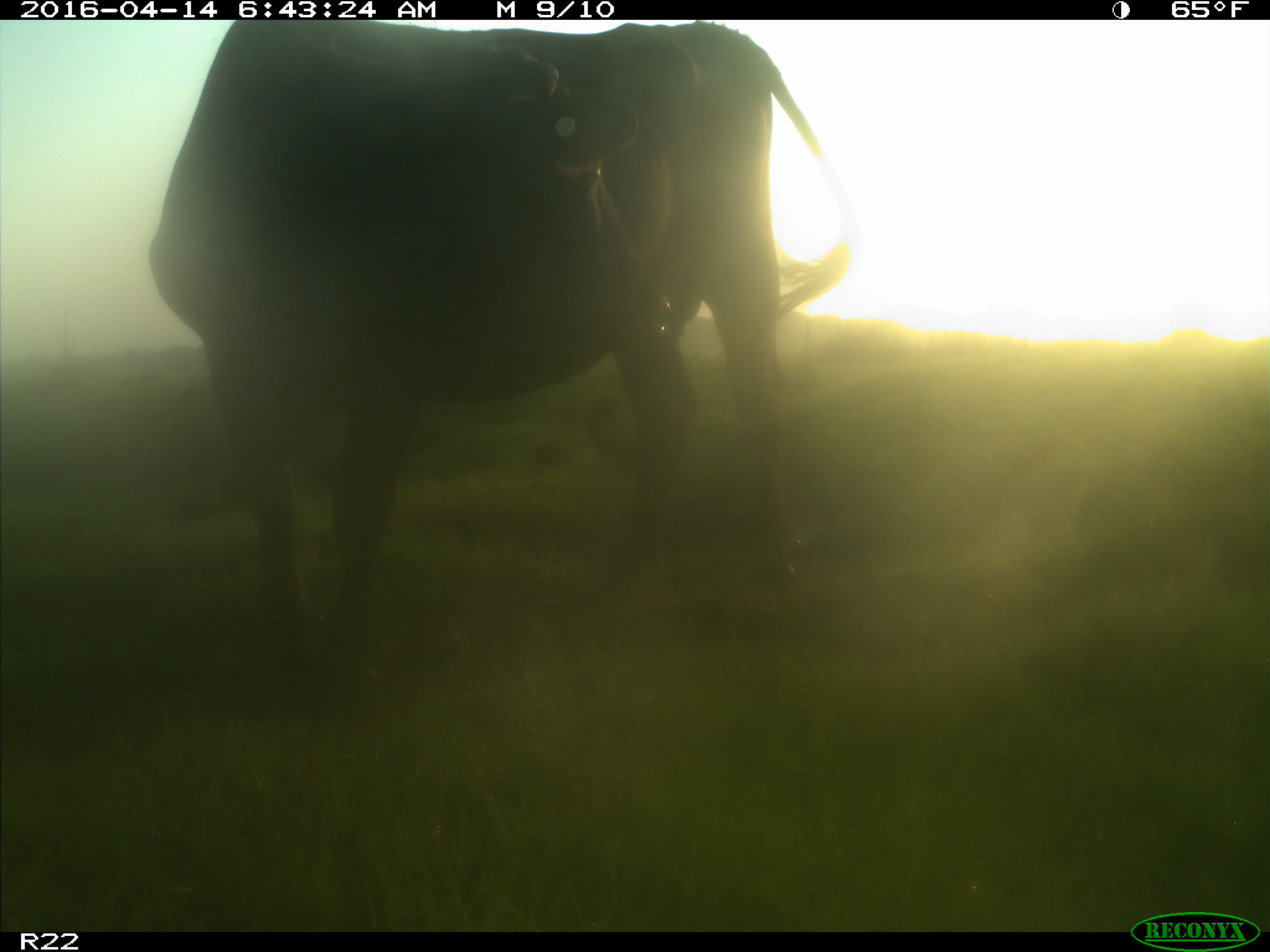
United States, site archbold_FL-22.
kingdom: Animalia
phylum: Chordata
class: Mammalia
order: Artiodactyla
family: Bovidae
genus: Bos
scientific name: Bos taurus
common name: domestic cow